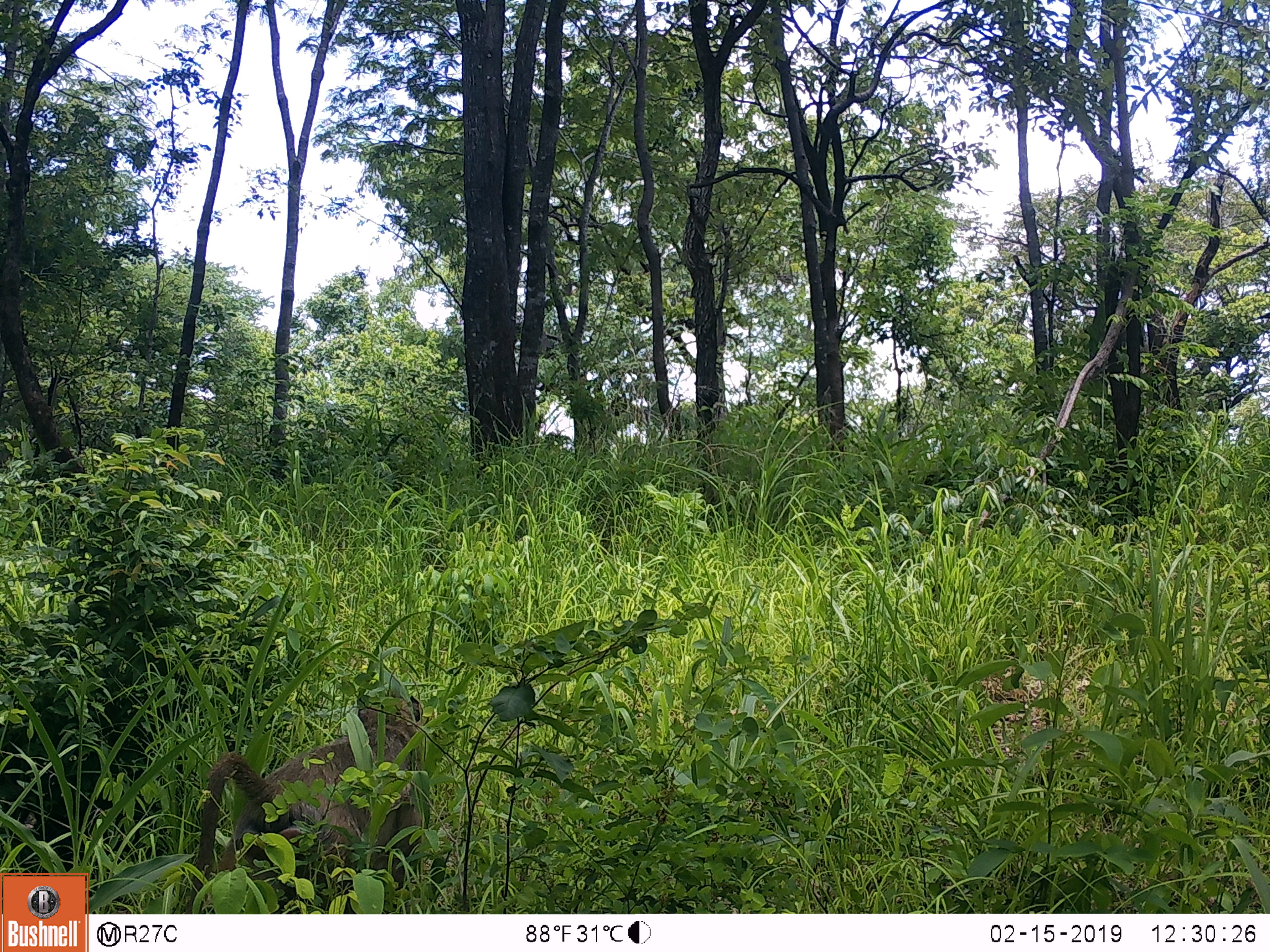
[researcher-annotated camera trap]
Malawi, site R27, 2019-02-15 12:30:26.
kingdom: Animalia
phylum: Chordata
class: Mammalia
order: Primates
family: Cercopithecidae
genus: Papio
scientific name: Papio cynocephalus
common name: yellow baboon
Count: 1.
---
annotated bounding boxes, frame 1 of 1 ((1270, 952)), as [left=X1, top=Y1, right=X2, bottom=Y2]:
yellow baboon: [left=184, top=671, right=455, bottom=913]